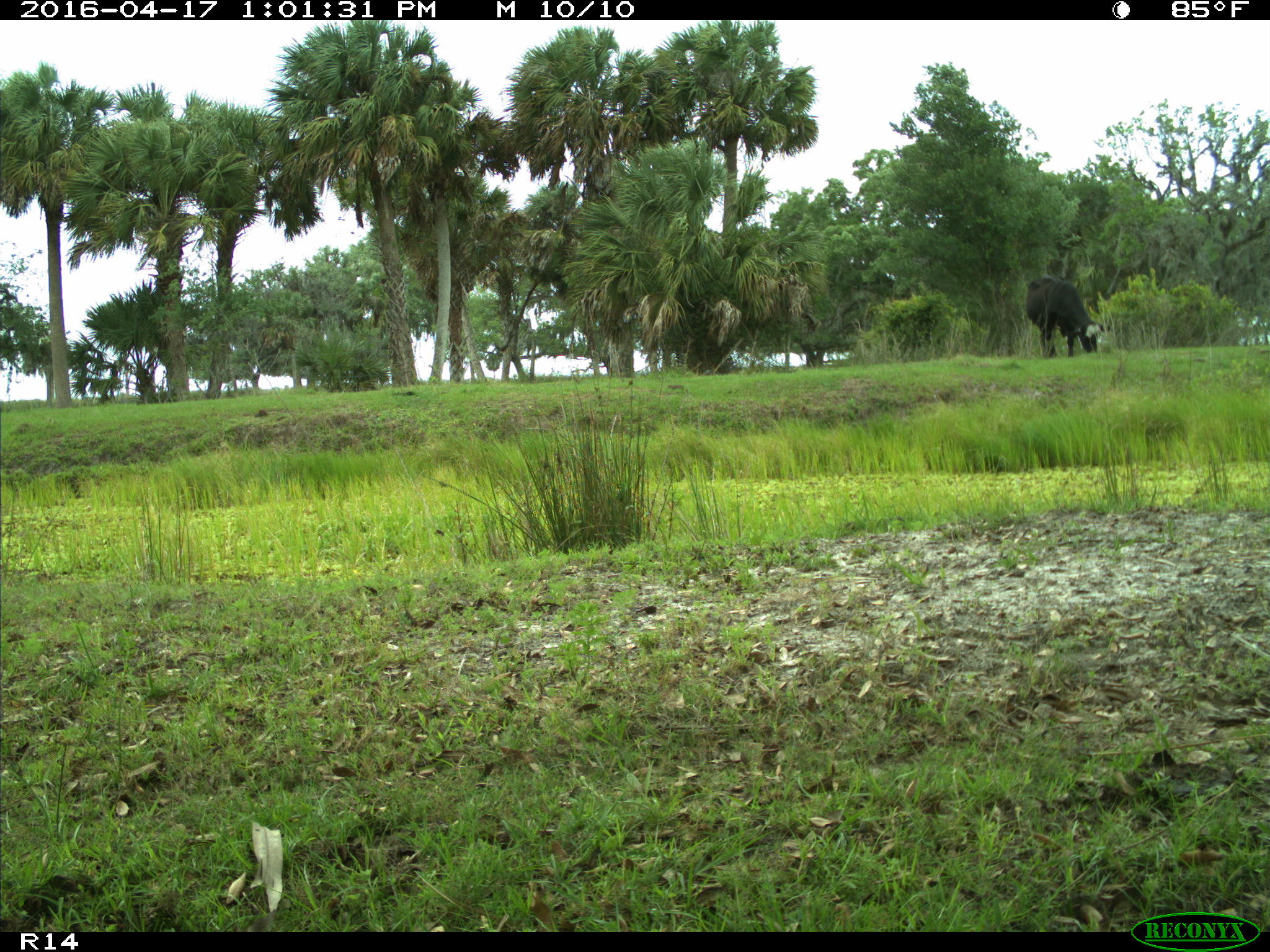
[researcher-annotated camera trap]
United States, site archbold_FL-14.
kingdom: Animalia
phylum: Chordata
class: Mammalia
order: Artiodactyla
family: Bovidae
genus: Bos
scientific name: Bos taurus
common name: domestic cow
Bos taurus (domestic cow).